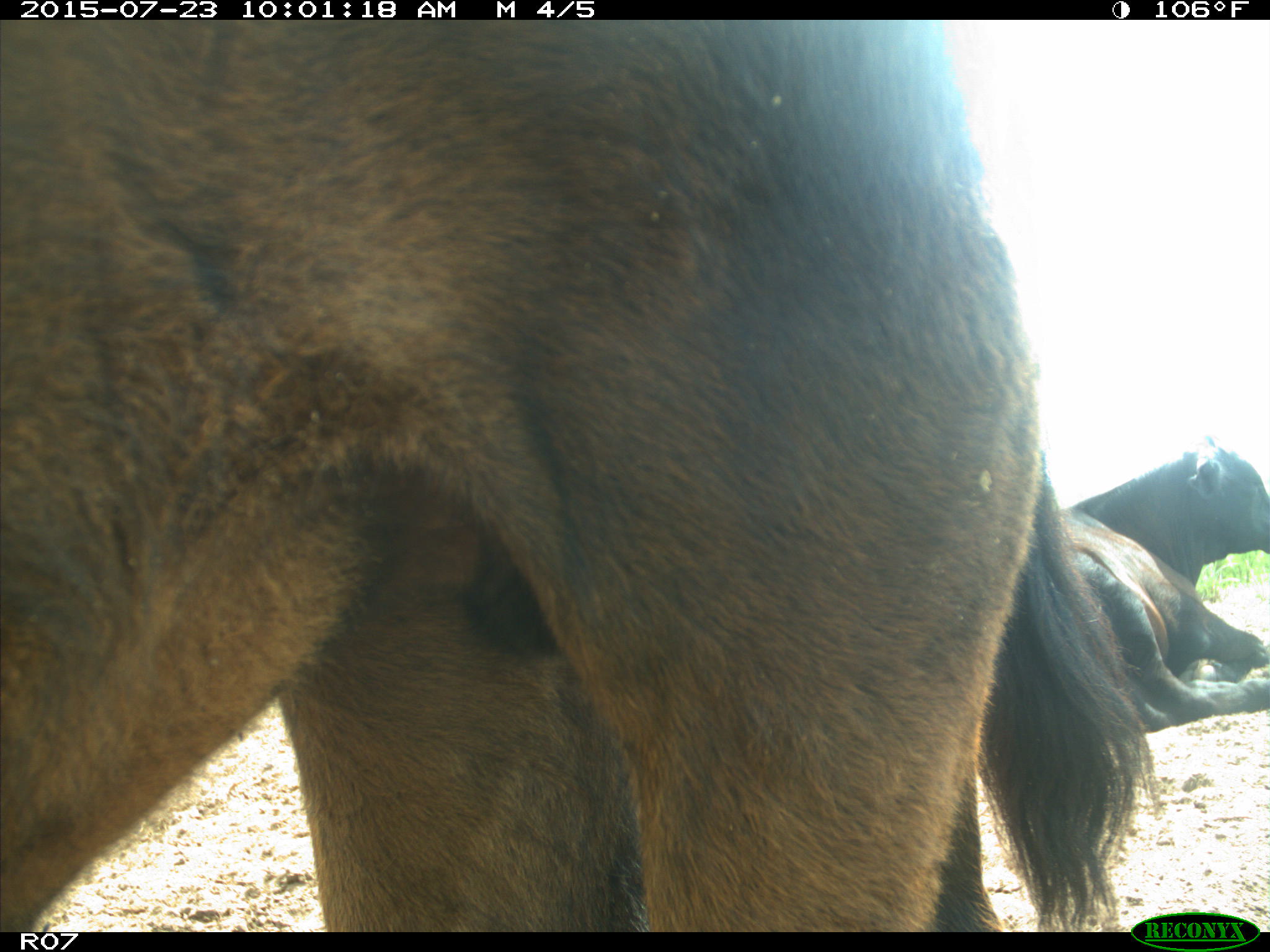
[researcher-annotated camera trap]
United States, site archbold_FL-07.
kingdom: Animalia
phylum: Chordata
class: Mammalia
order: Artiodactyla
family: Bovidae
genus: Bos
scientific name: Bos taurus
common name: domestic cow